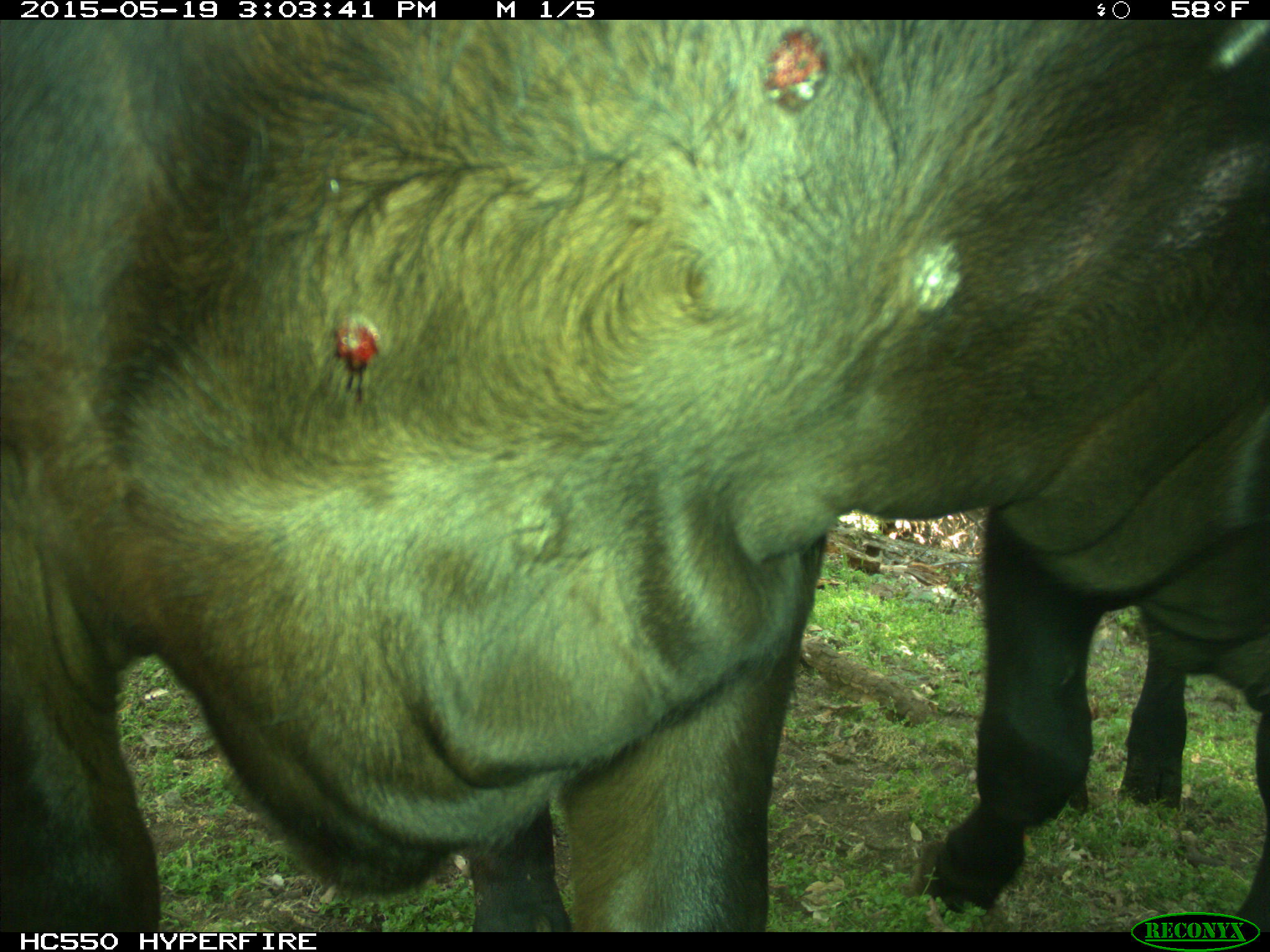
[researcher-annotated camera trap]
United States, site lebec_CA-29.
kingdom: Animalia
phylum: Chordata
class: Mammalia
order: Artiodactyla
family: Bovidae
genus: Bos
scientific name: Bos taurus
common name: domestic cow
Bos taurus (domestic cow).